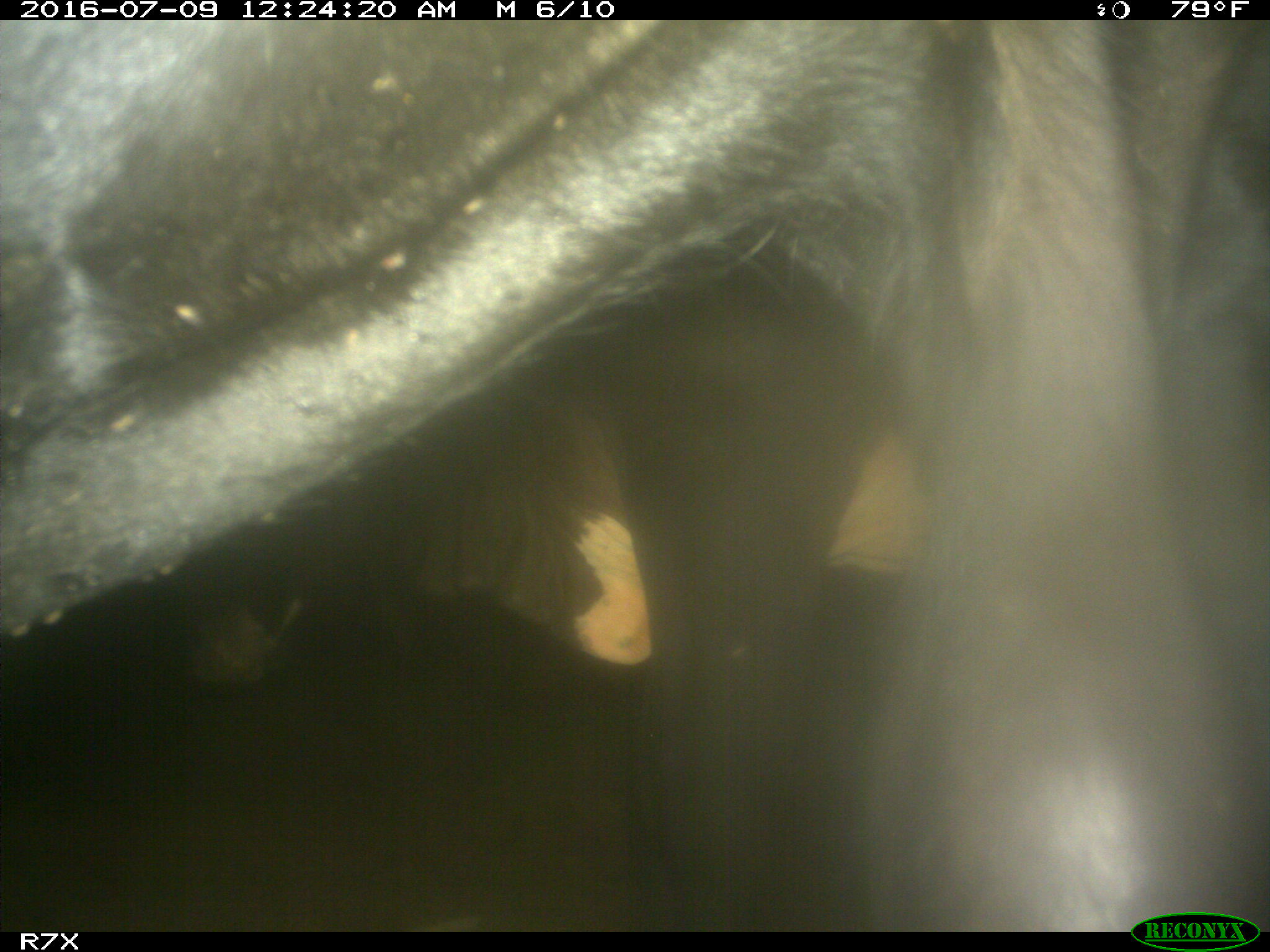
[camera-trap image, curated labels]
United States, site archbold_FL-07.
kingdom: Animalia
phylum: Chordata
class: Mammalia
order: Artiodactyla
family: Bovidae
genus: Bos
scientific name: Bos taurus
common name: domestic cow